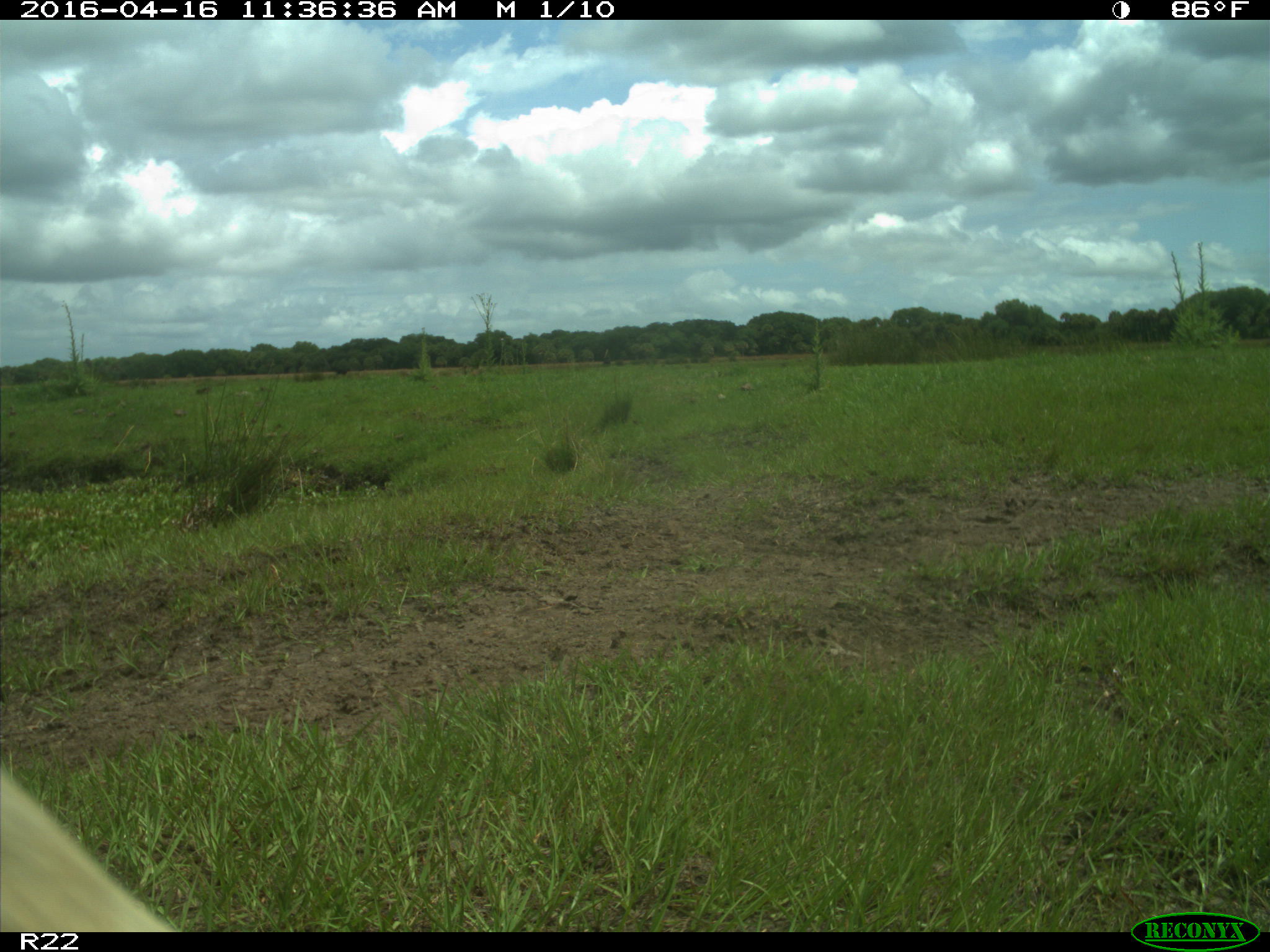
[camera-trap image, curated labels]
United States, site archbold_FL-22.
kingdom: Animalia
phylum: Chordata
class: Mammalia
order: Artiodactyla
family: Bovidae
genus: Bos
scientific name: Bos taurus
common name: domestic cow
Bos taurus (domestic cow).